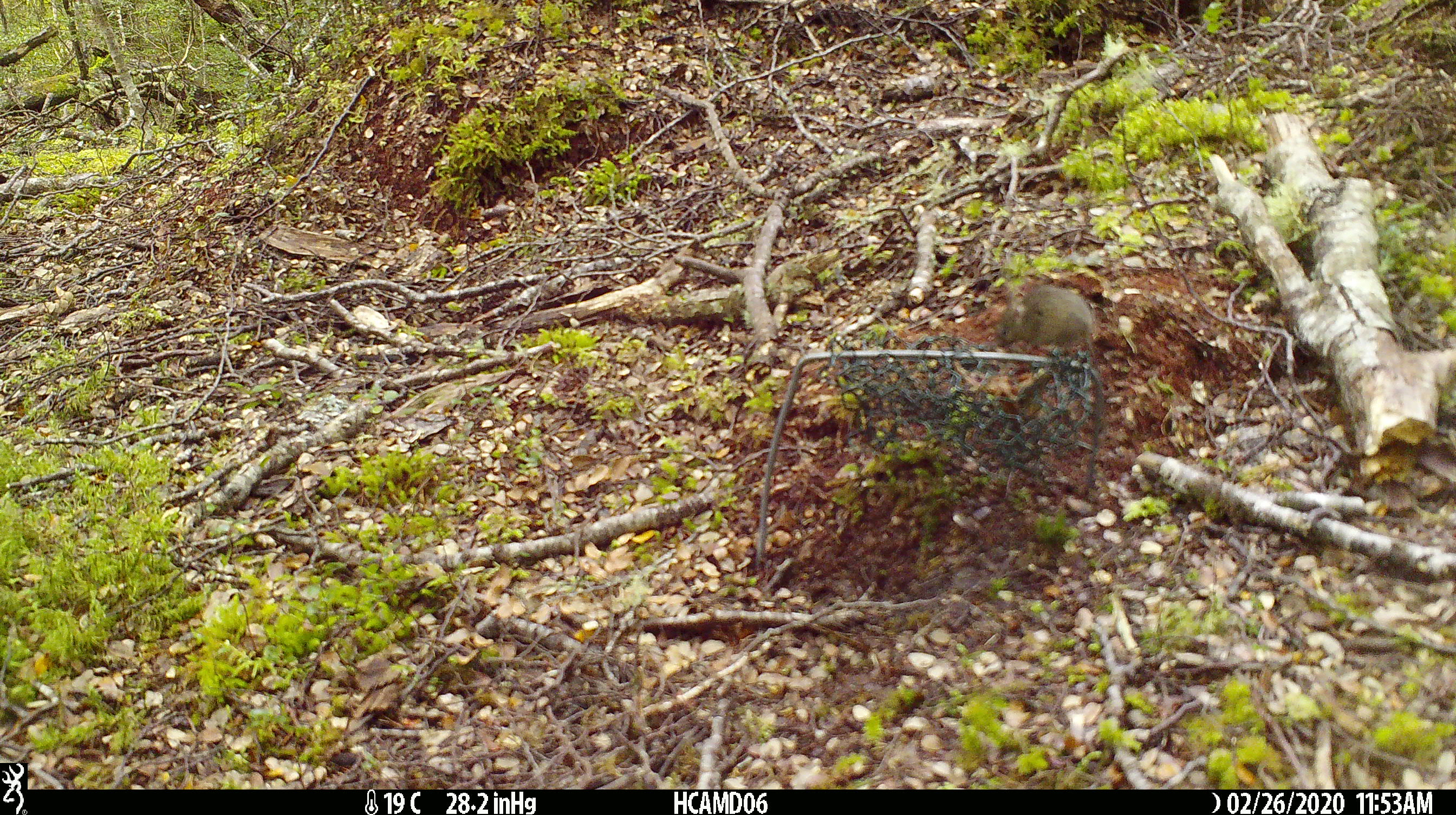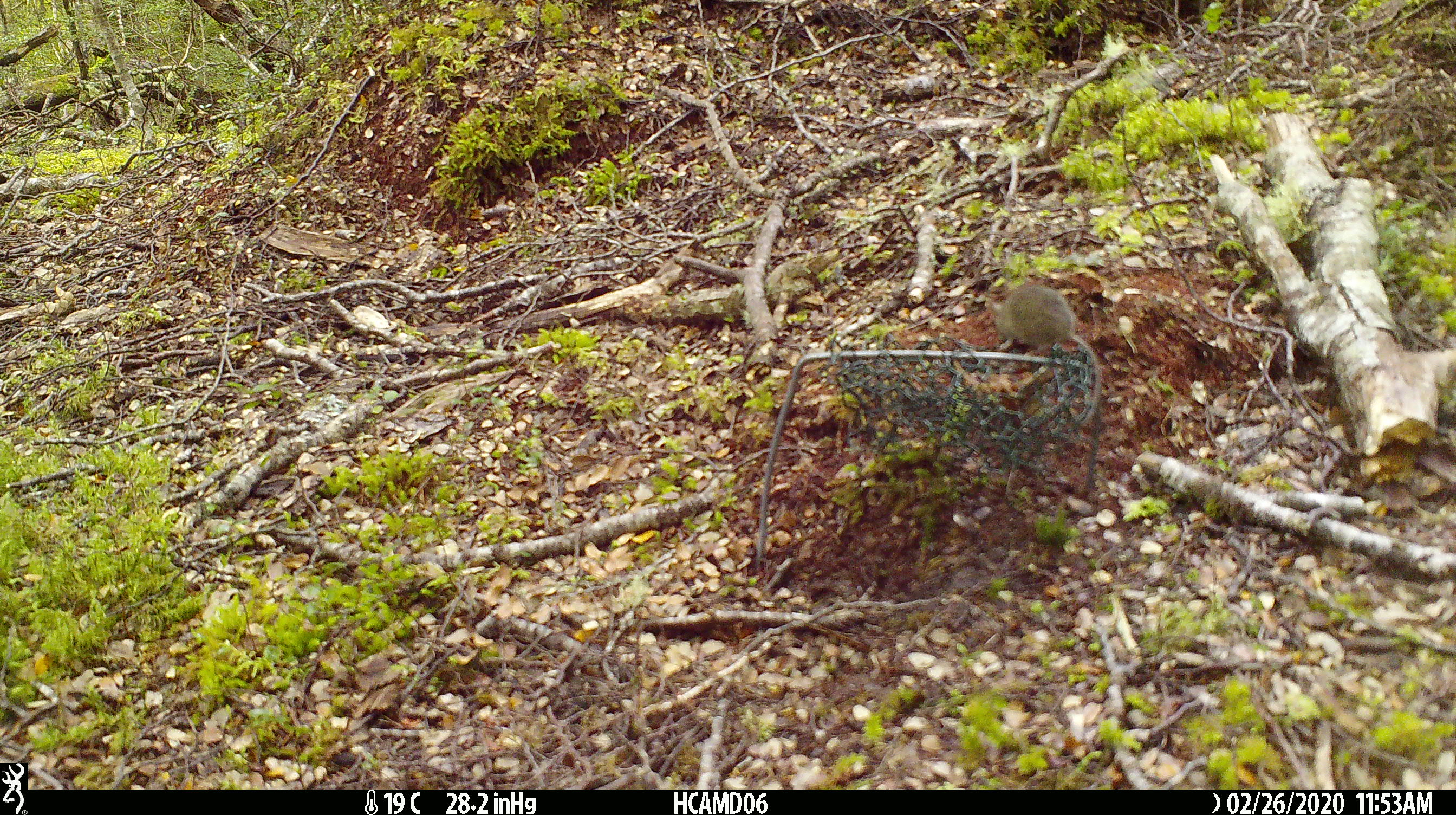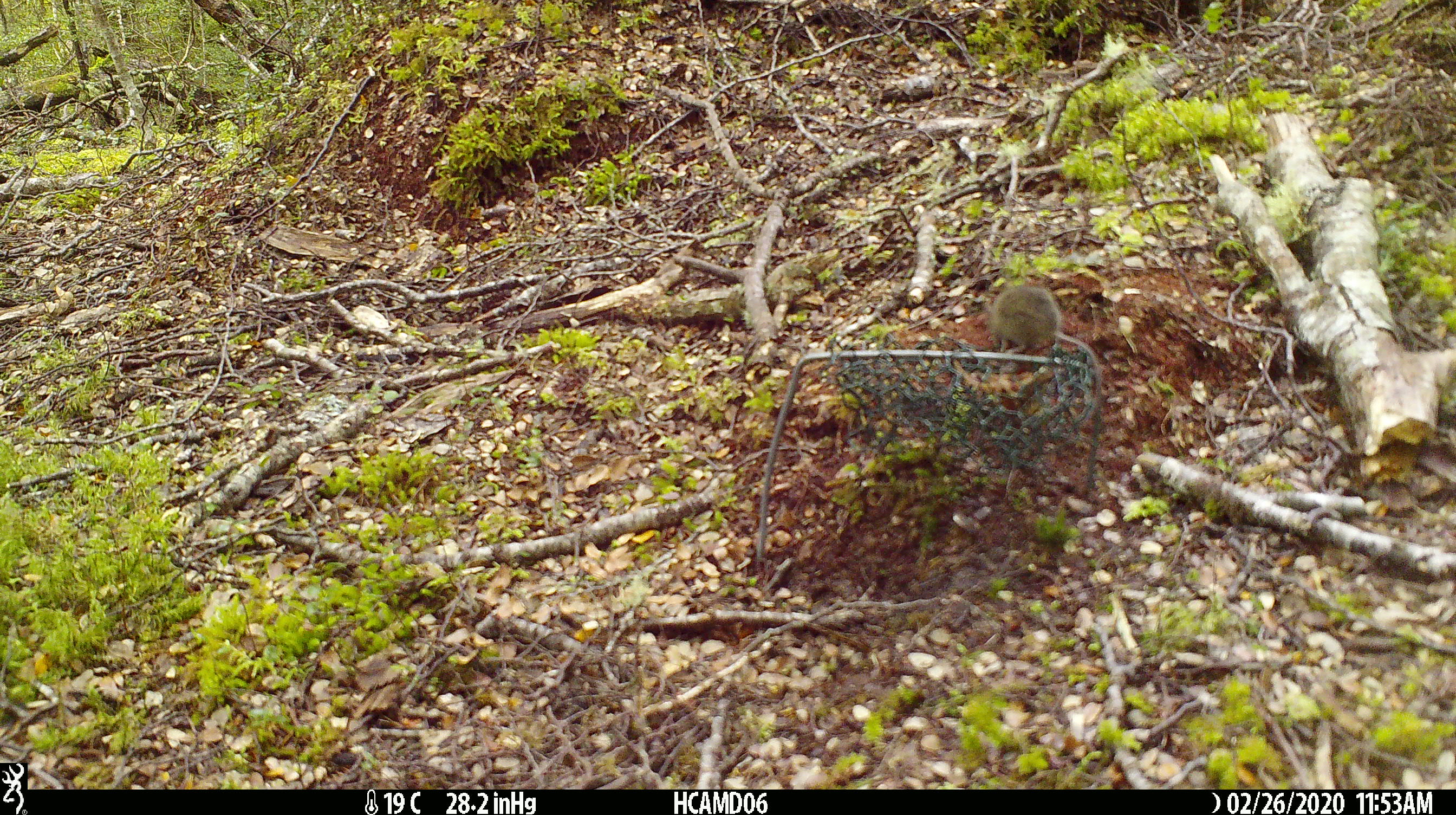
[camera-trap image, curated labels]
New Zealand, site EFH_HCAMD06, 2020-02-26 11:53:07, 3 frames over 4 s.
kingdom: Animalia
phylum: Chordata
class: Mammalia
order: Rodentia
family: Muridae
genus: Mus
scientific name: Mus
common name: mouse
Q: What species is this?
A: Mouse (Mus).